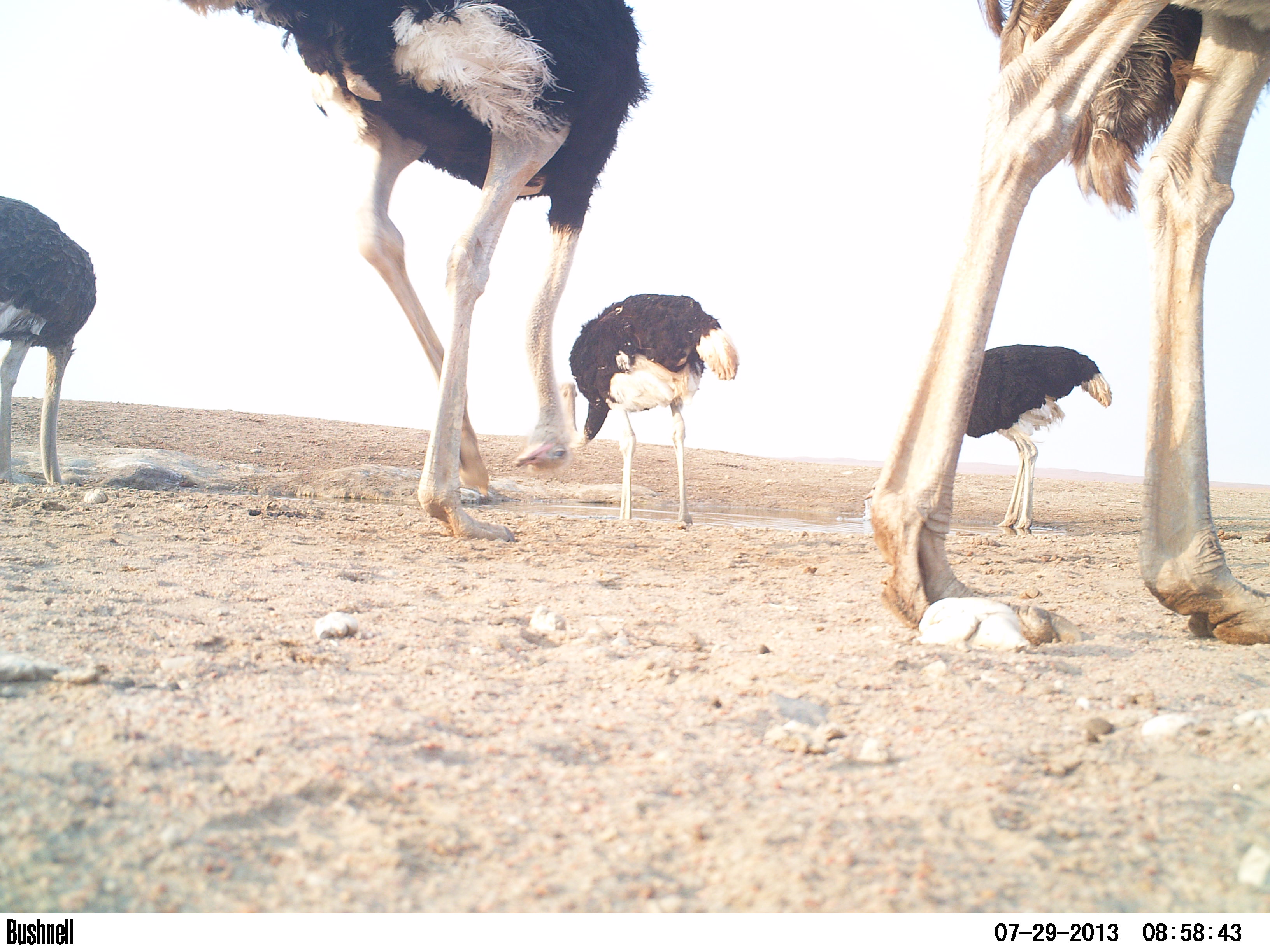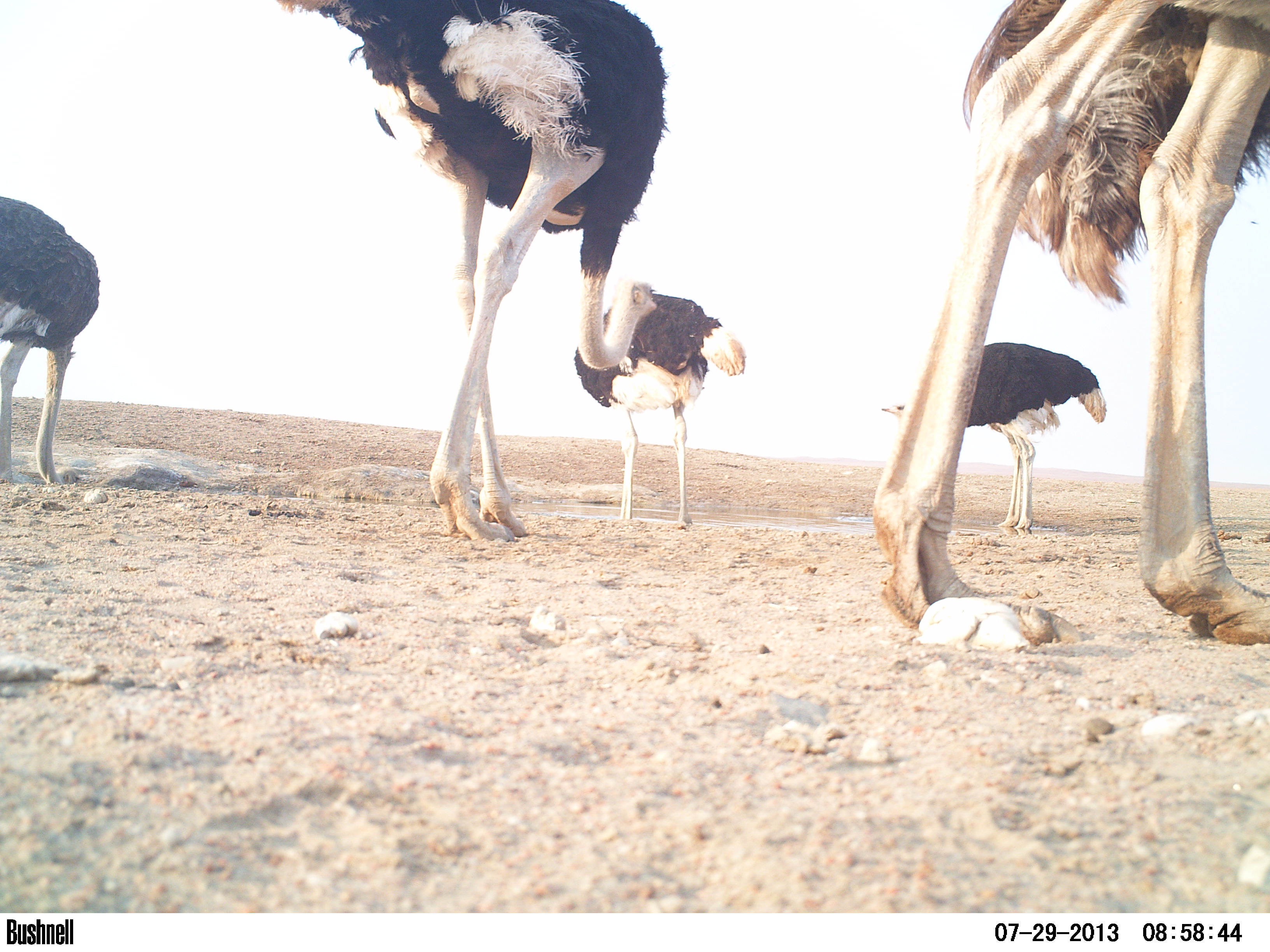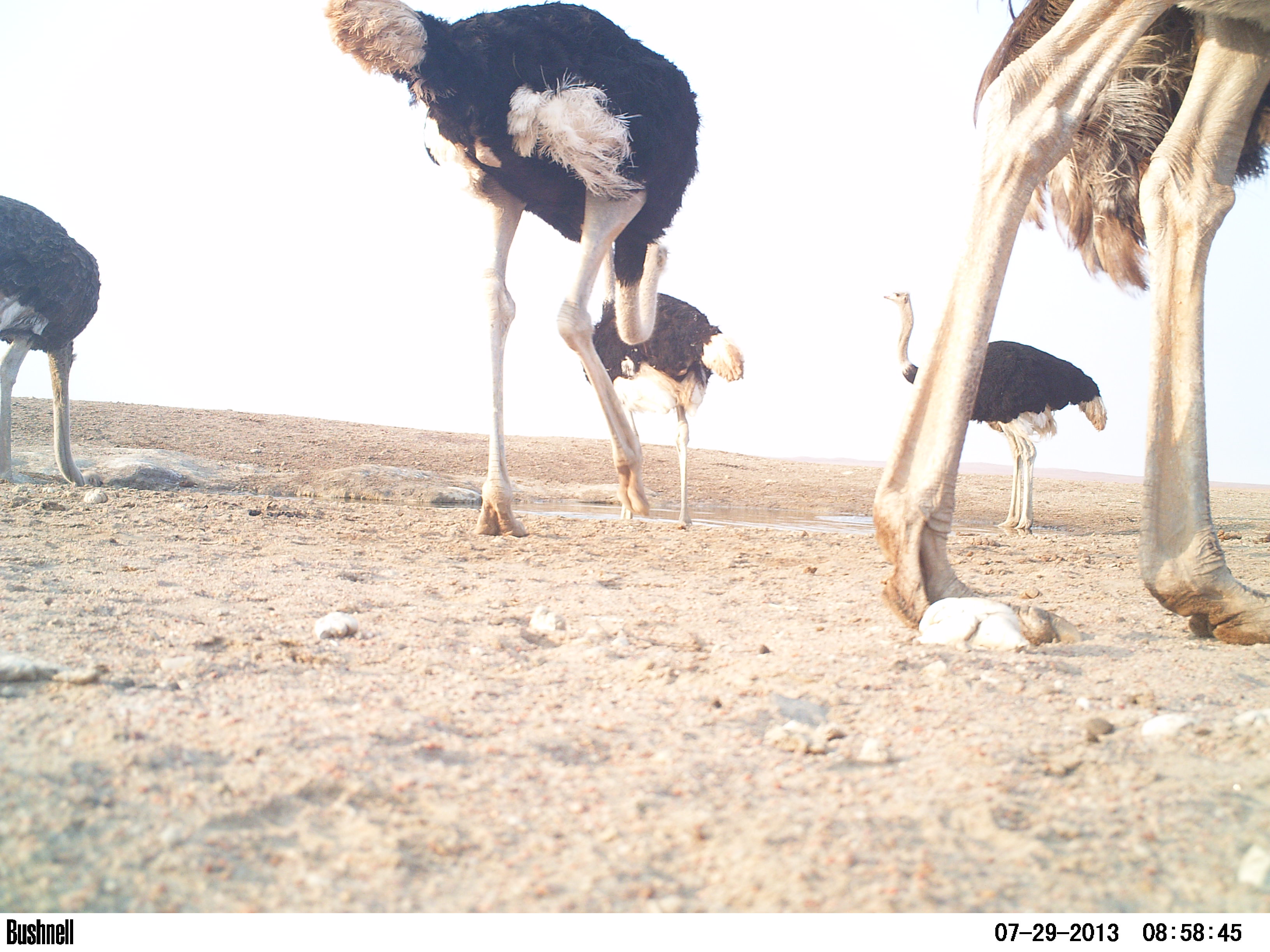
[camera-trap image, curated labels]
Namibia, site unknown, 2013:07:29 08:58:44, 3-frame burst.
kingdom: Animalia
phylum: Chordata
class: Aves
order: Struthioniformes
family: Struthionidae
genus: Struthio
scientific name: Struthio camelus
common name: common ostrich